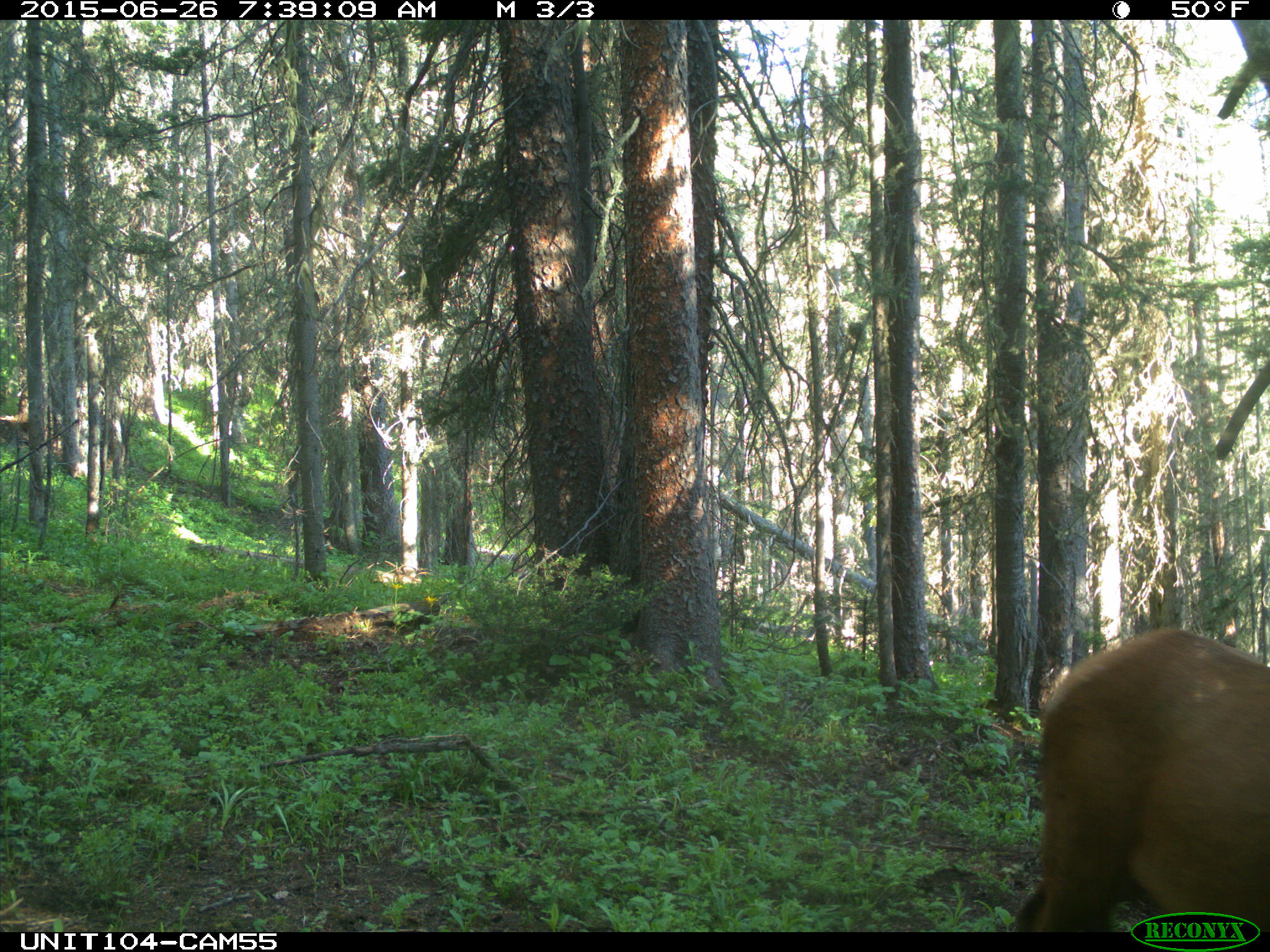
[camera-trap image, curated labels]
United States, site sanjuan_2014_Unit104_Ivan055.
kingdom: Animalia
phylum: Chordata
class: Mammalia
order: Artiodactyla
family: Cervidae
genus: Cervus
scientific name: Cervus elaphus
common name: red deer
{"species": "Cervus elaphus (red deer)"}